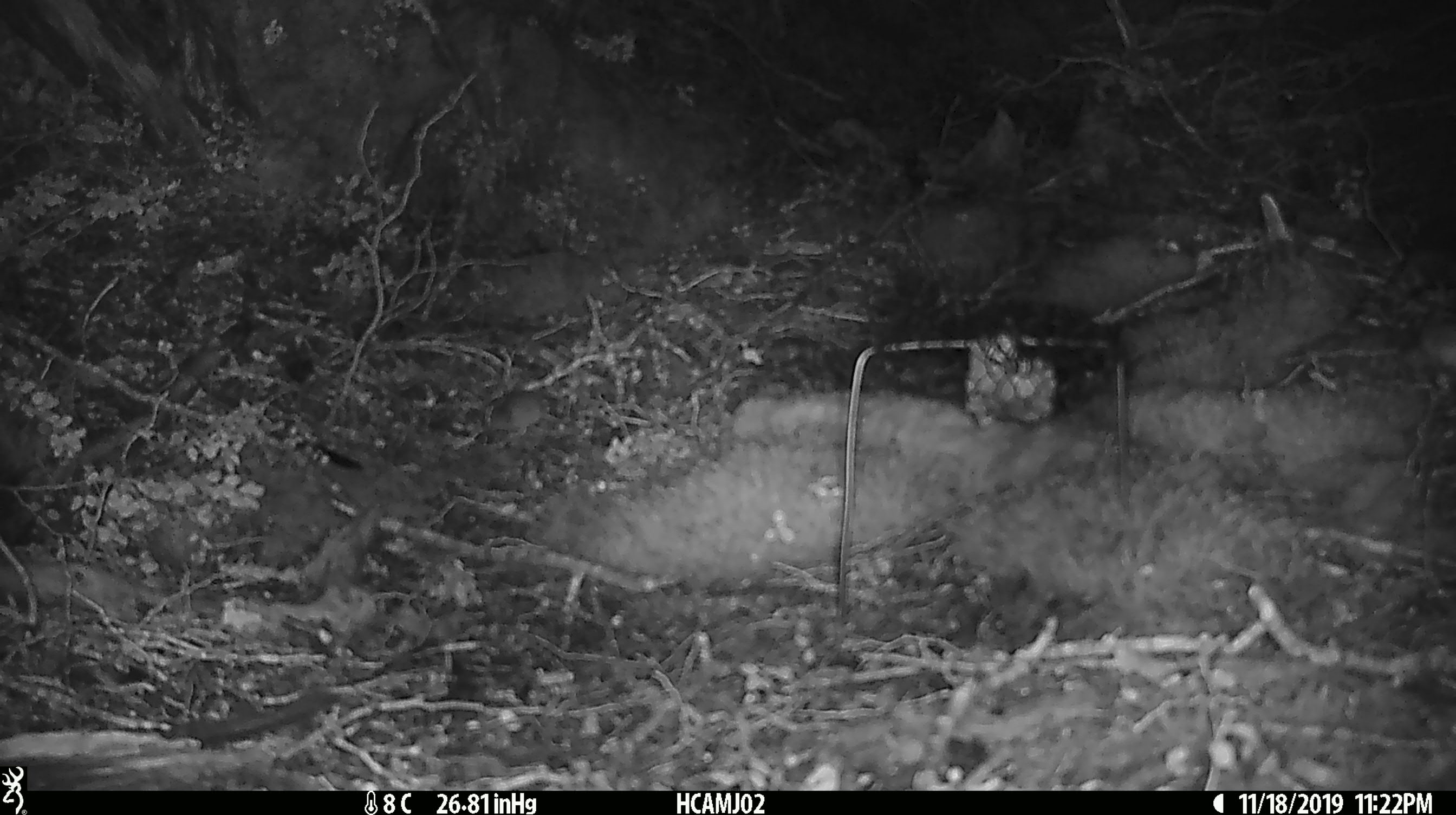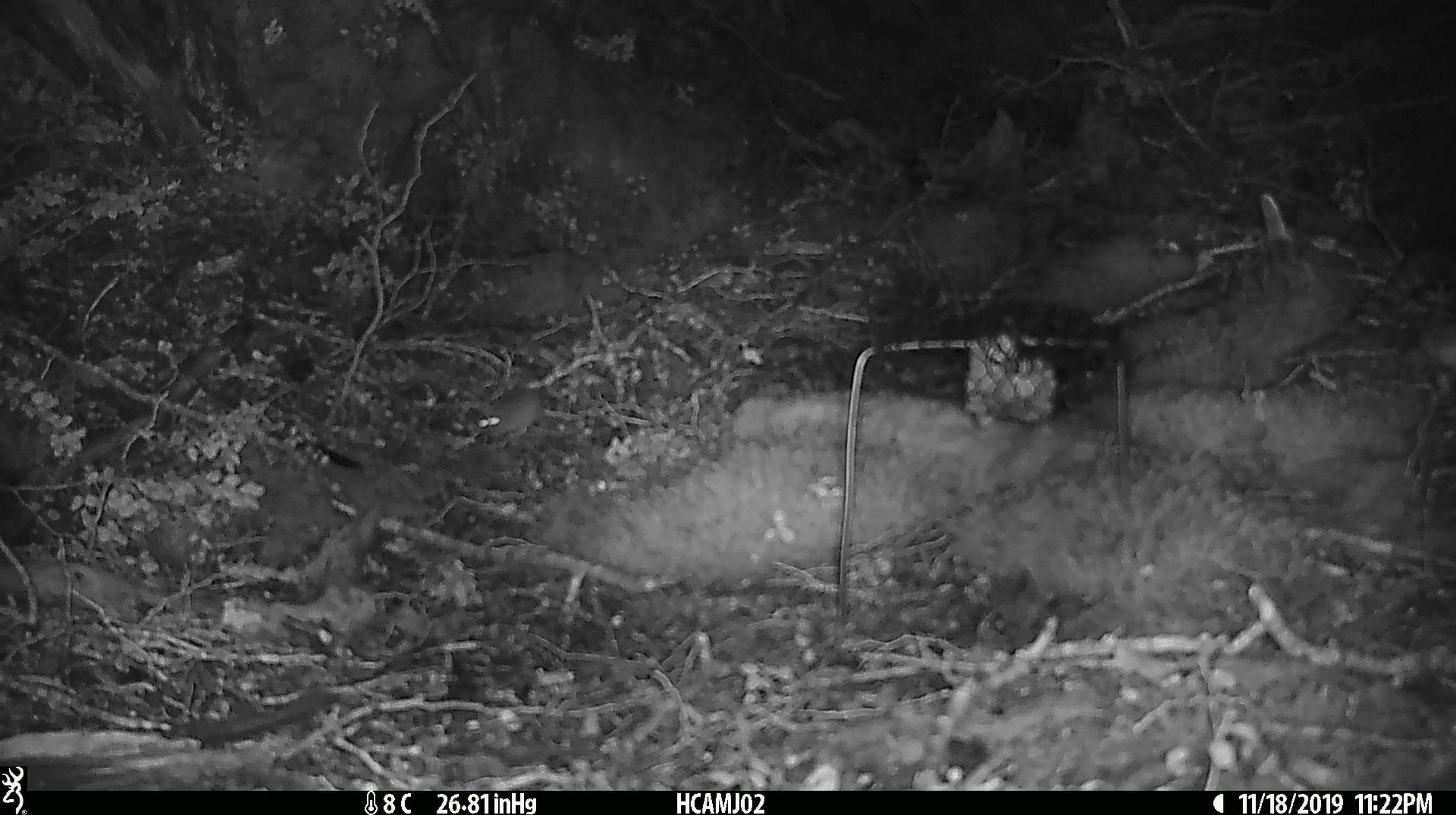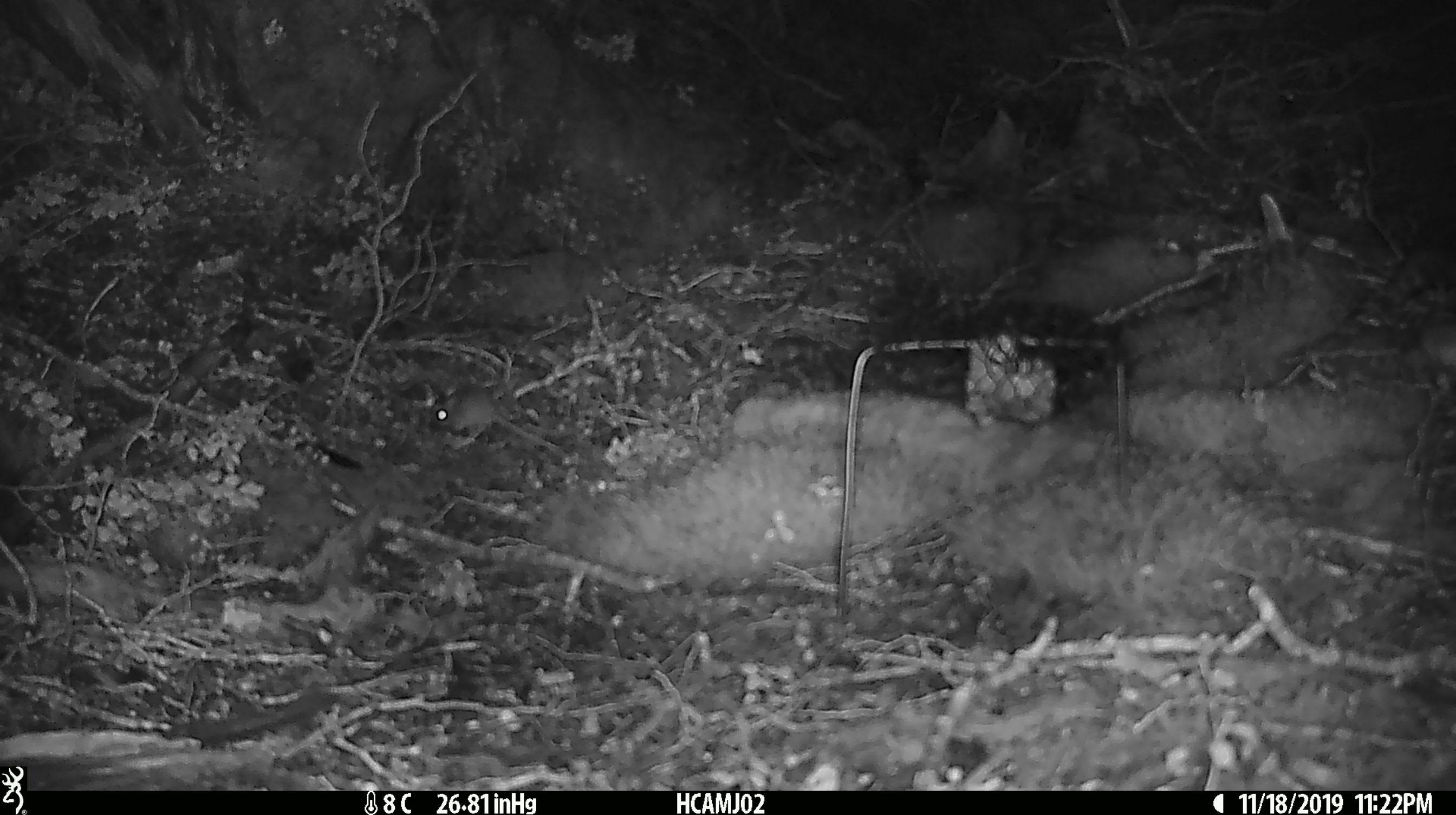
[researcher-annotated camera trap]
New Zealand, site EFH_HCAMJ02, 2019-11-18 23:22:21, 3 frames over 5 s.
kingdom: Animalia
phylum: Chordata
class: Mammalia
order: Rodentia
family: Muridae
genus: Mus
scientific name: Mus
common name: mouse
Mouse (Mus).